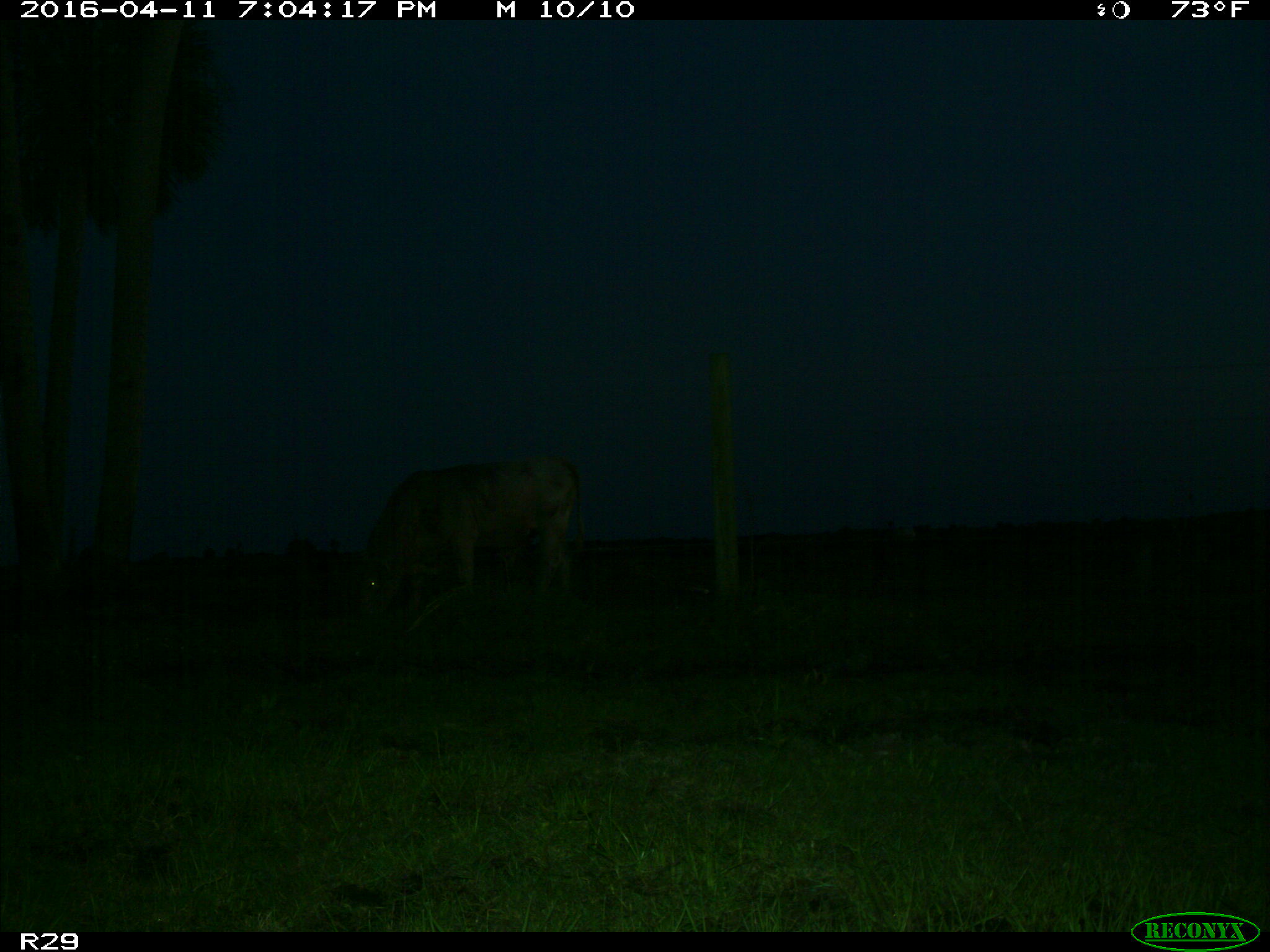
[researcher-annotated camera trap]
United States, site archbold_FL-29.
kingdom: Animalia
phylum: Chordata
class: Mammalia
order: Artiodactyla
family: Bovidae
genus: Bos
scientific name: Bos taurus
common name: domestic cow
Bos taurus (domestic cow).